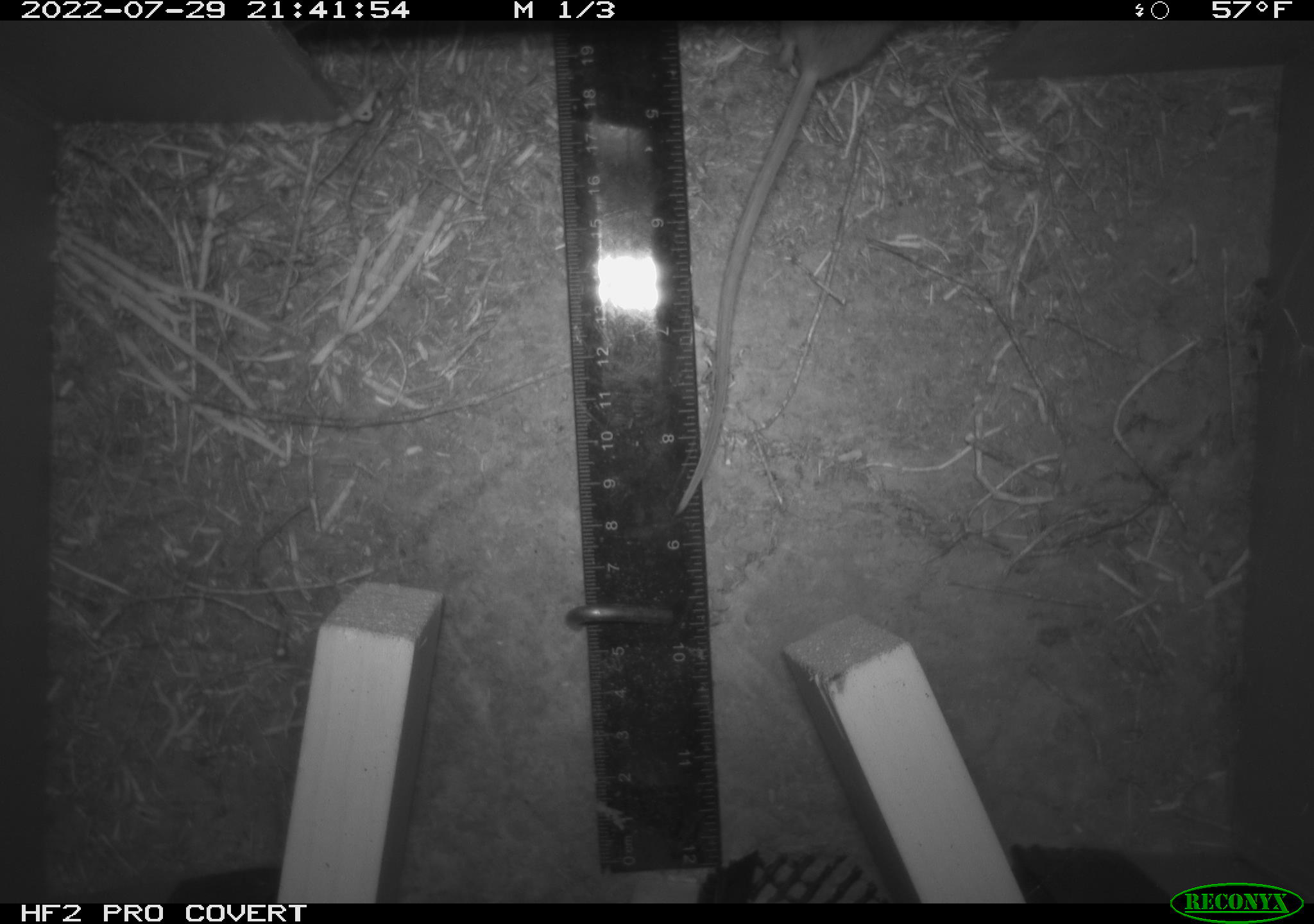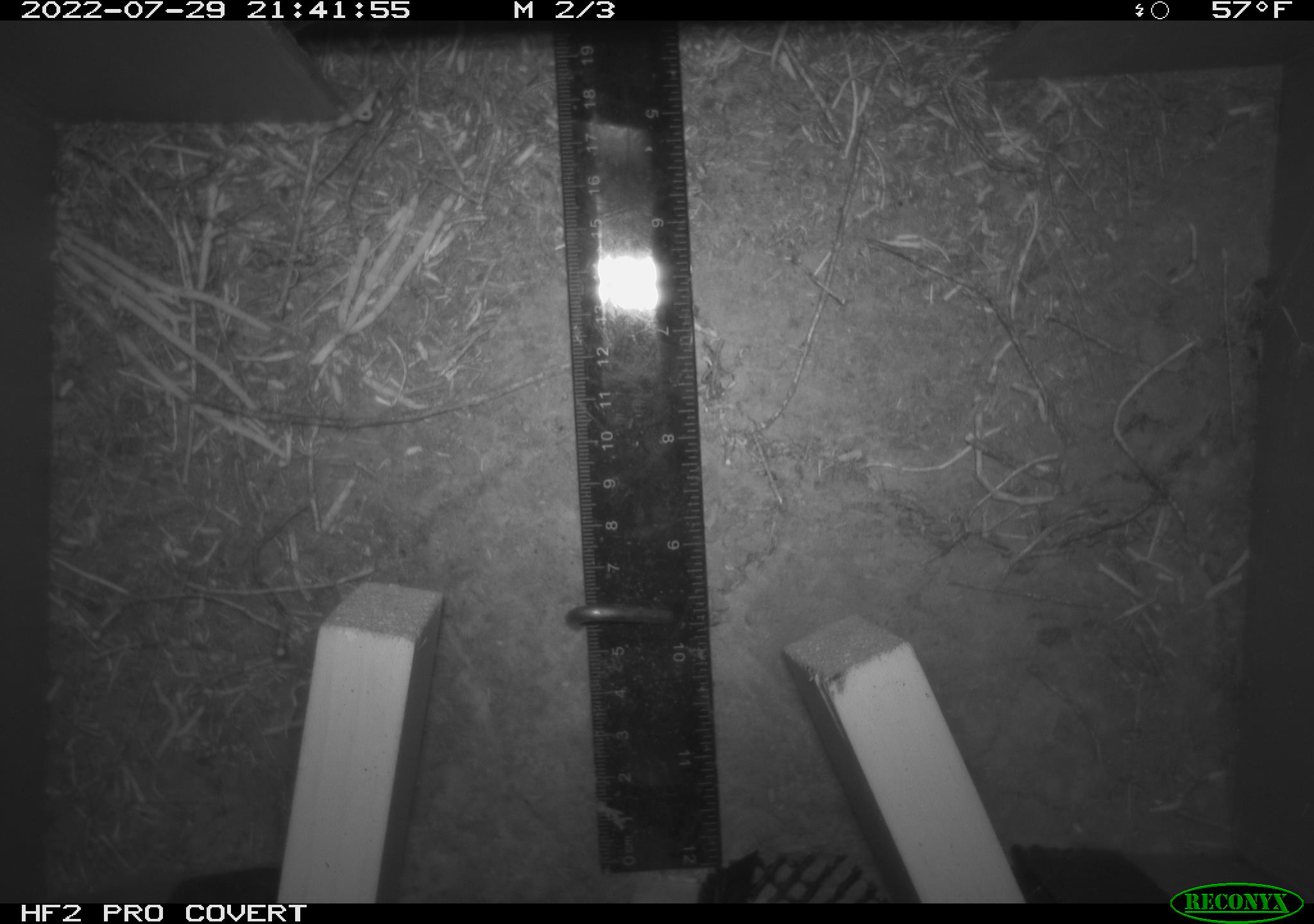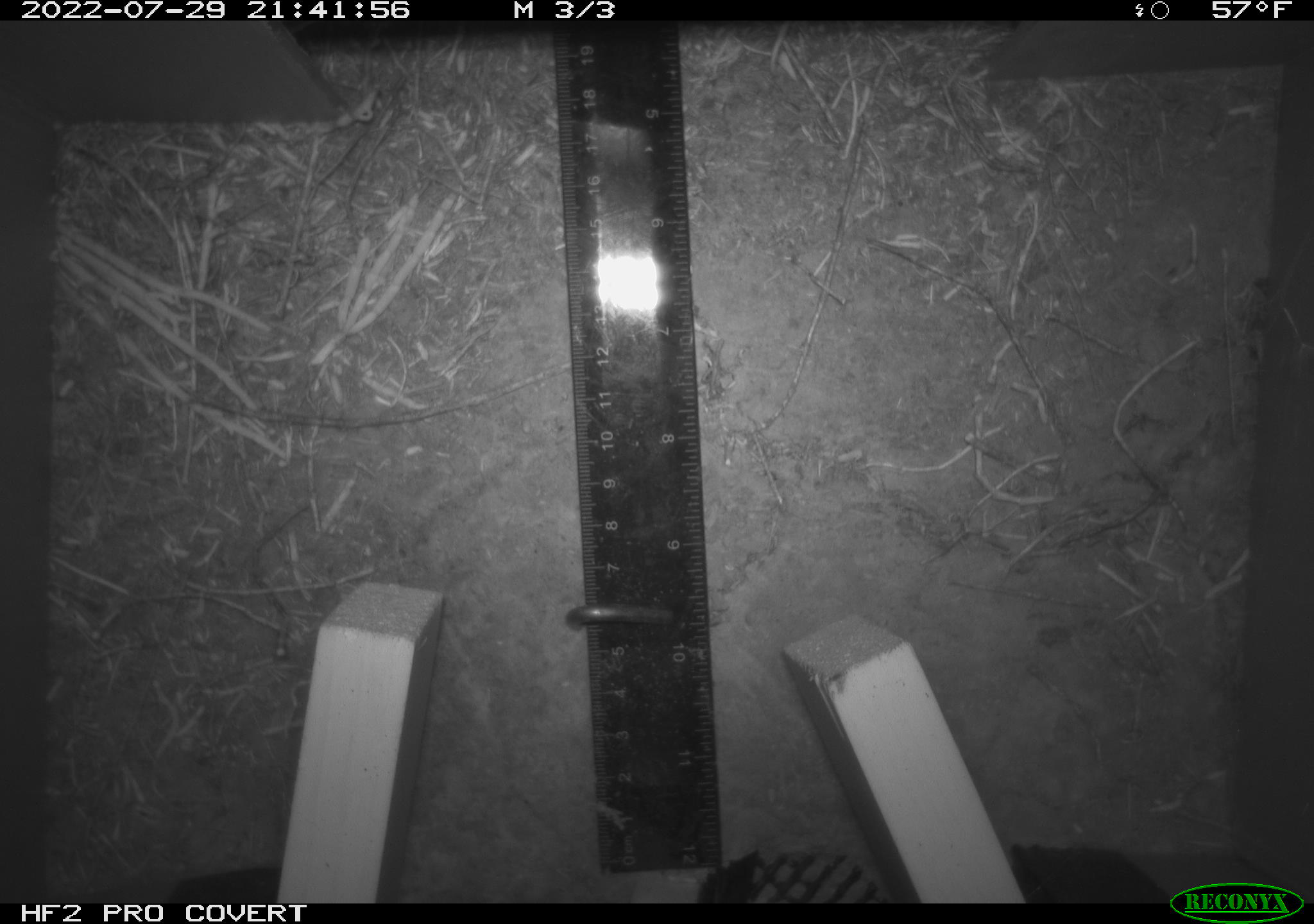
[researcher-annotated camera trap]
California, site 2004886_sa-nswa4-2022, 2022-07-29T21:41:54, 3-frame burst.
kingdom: Animalia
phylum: Chordata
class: Mammalia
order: Rodentia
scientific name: Rodentia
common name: rodent